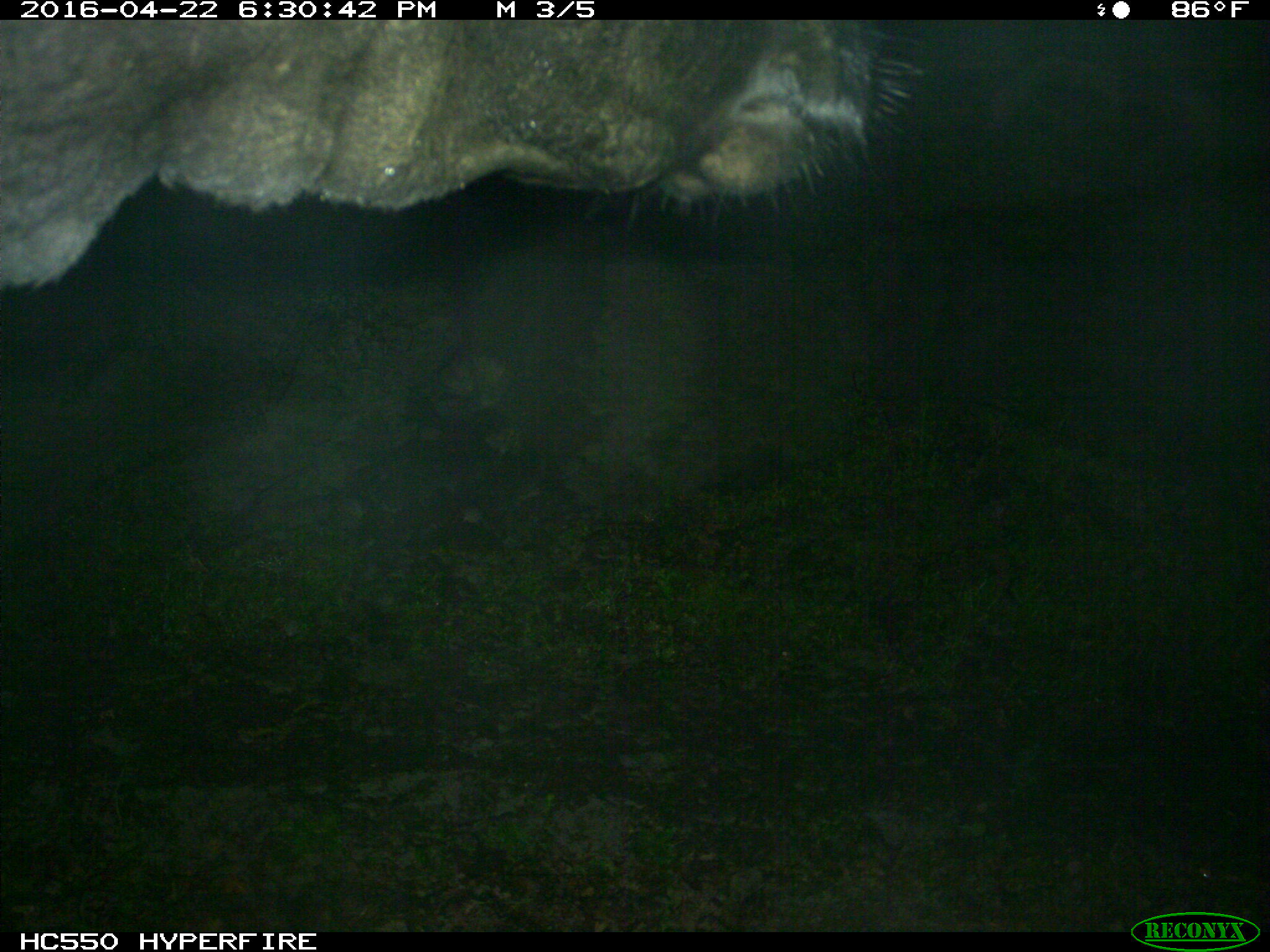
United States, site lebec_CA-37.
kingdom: Animalia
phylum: Chordata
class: Mammalia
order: Artiodactyla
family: Bovidae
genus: Bos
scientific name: Bos taurus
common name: domestic cow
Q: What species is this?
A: Bos taurus (domestic cow).